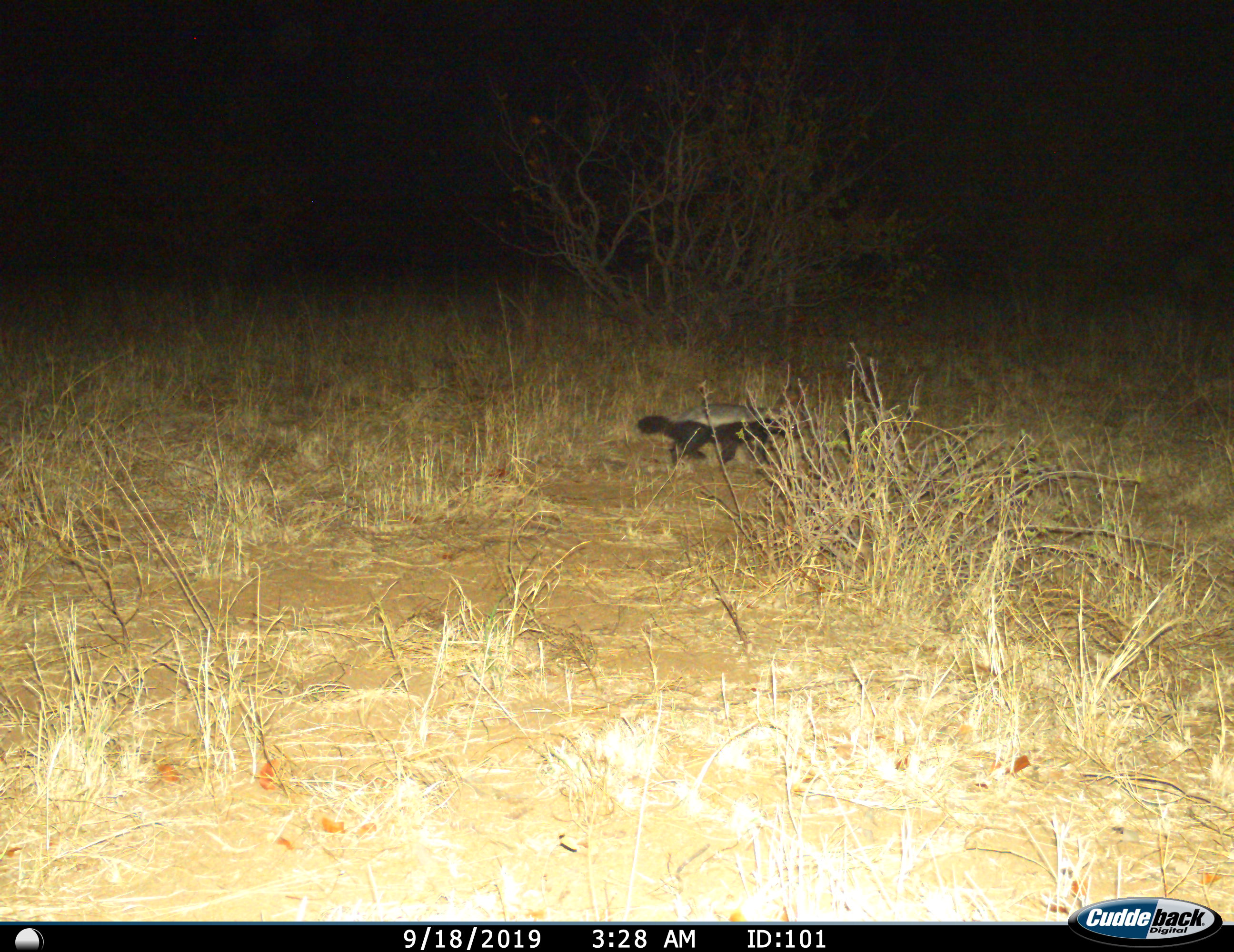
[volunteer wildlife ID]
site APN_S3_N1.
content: unidentified animal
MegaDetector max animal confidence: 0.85